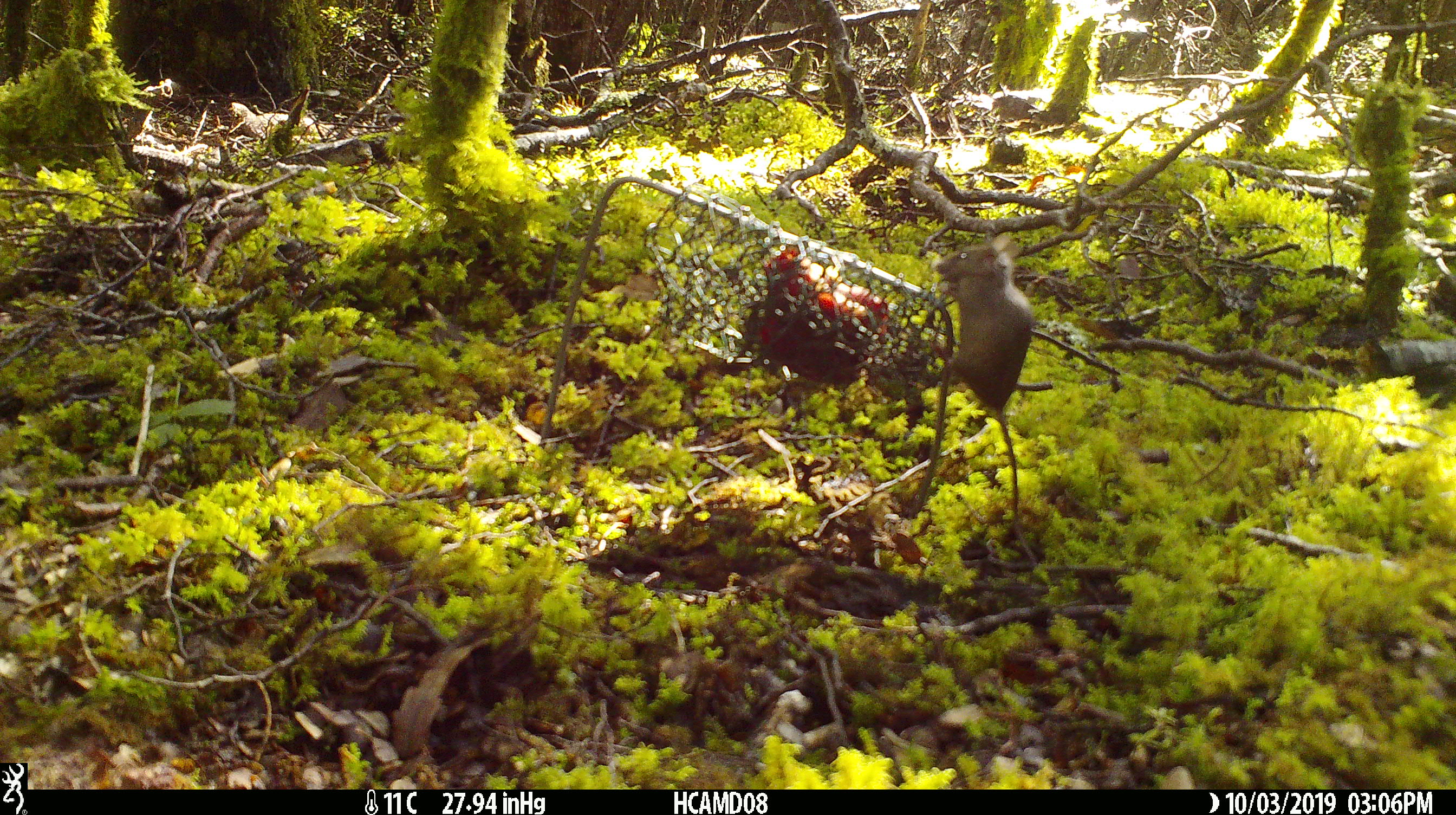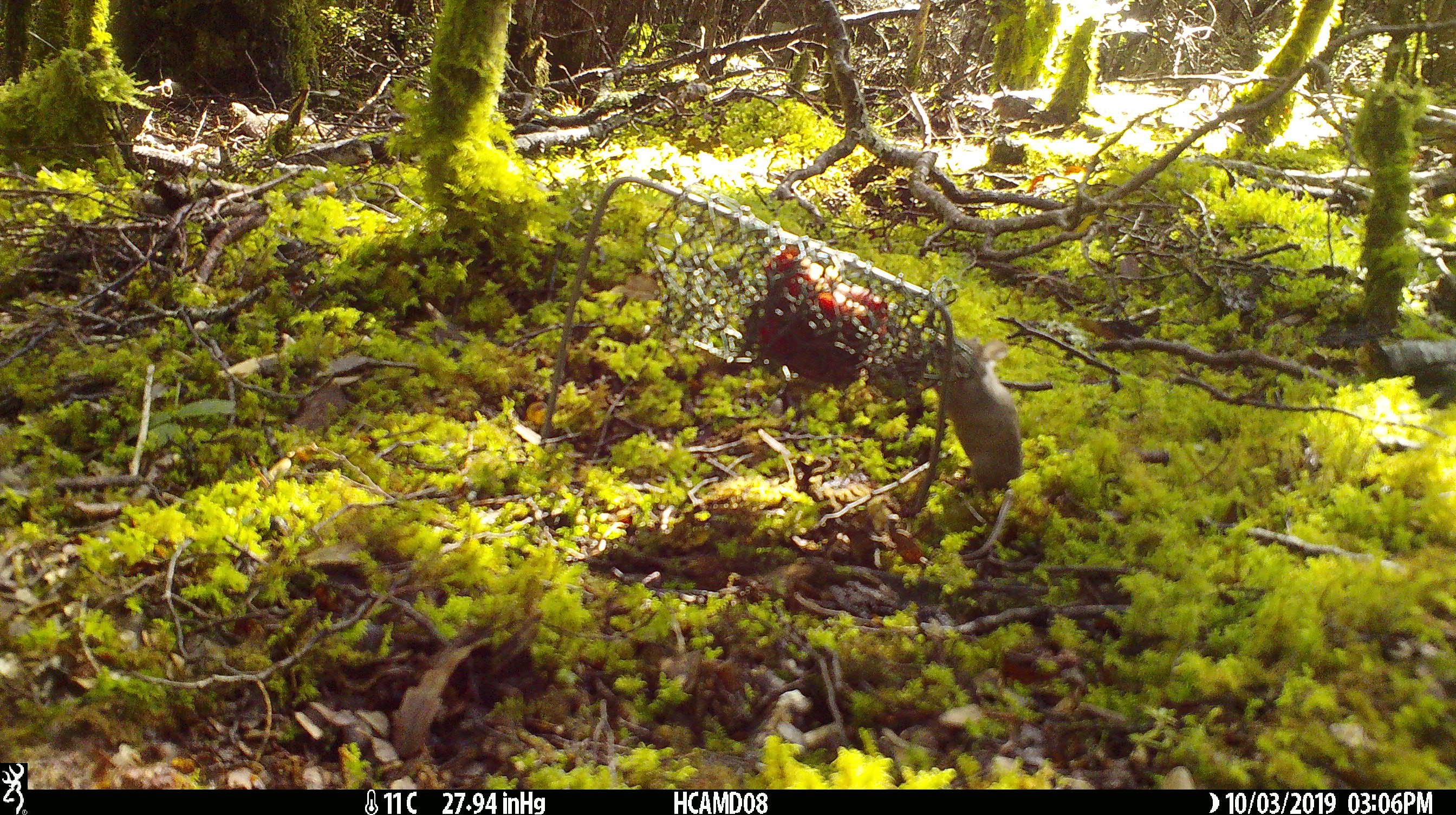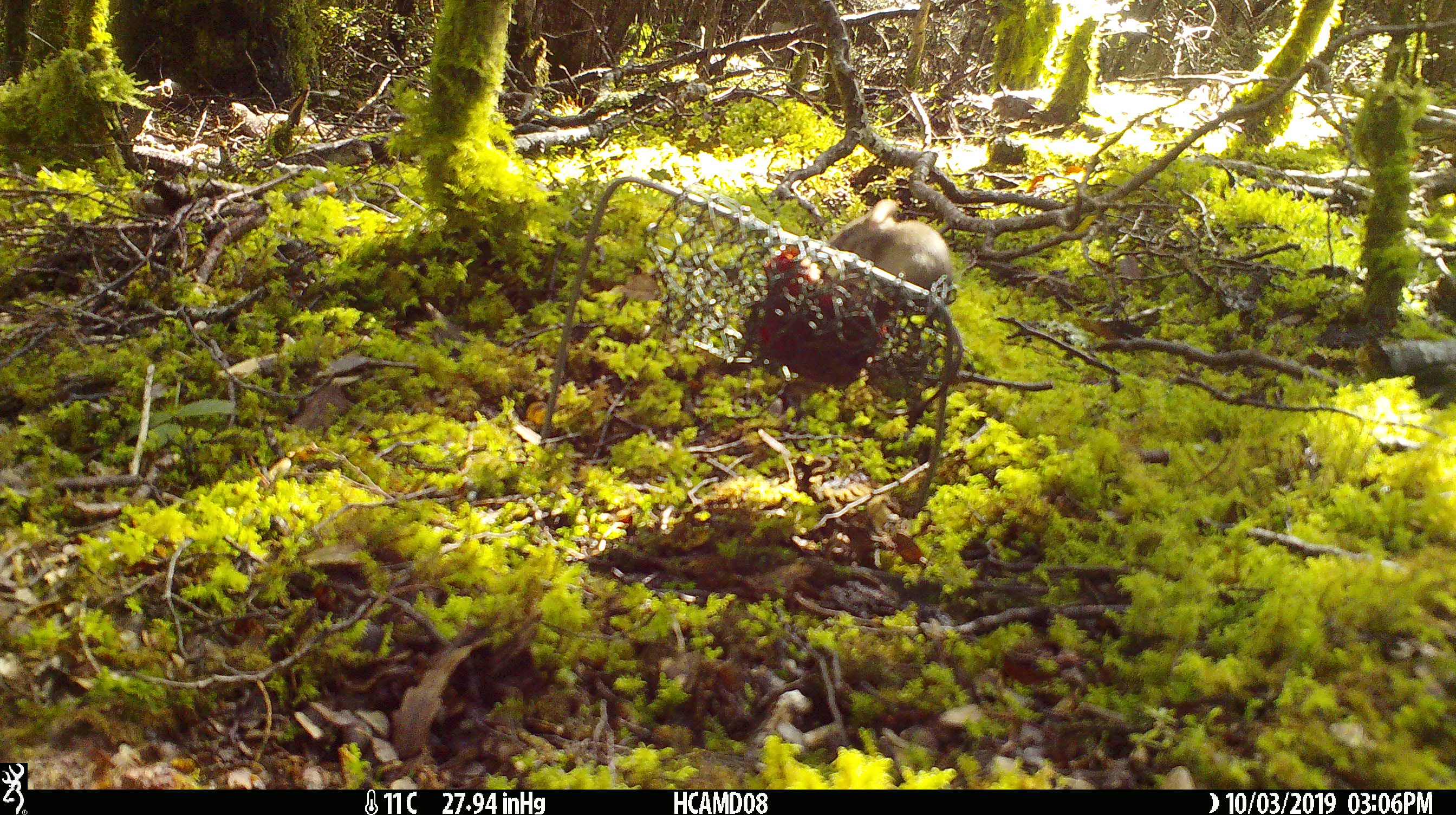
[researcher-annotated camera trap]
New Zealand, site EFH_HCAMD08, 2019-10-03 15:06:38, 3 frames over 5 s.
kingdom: Animalia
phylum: Chordata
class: Mammalia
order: Rodentia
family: Muridae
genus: Mus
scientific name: Mus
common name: mouse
Mouse (Mus).